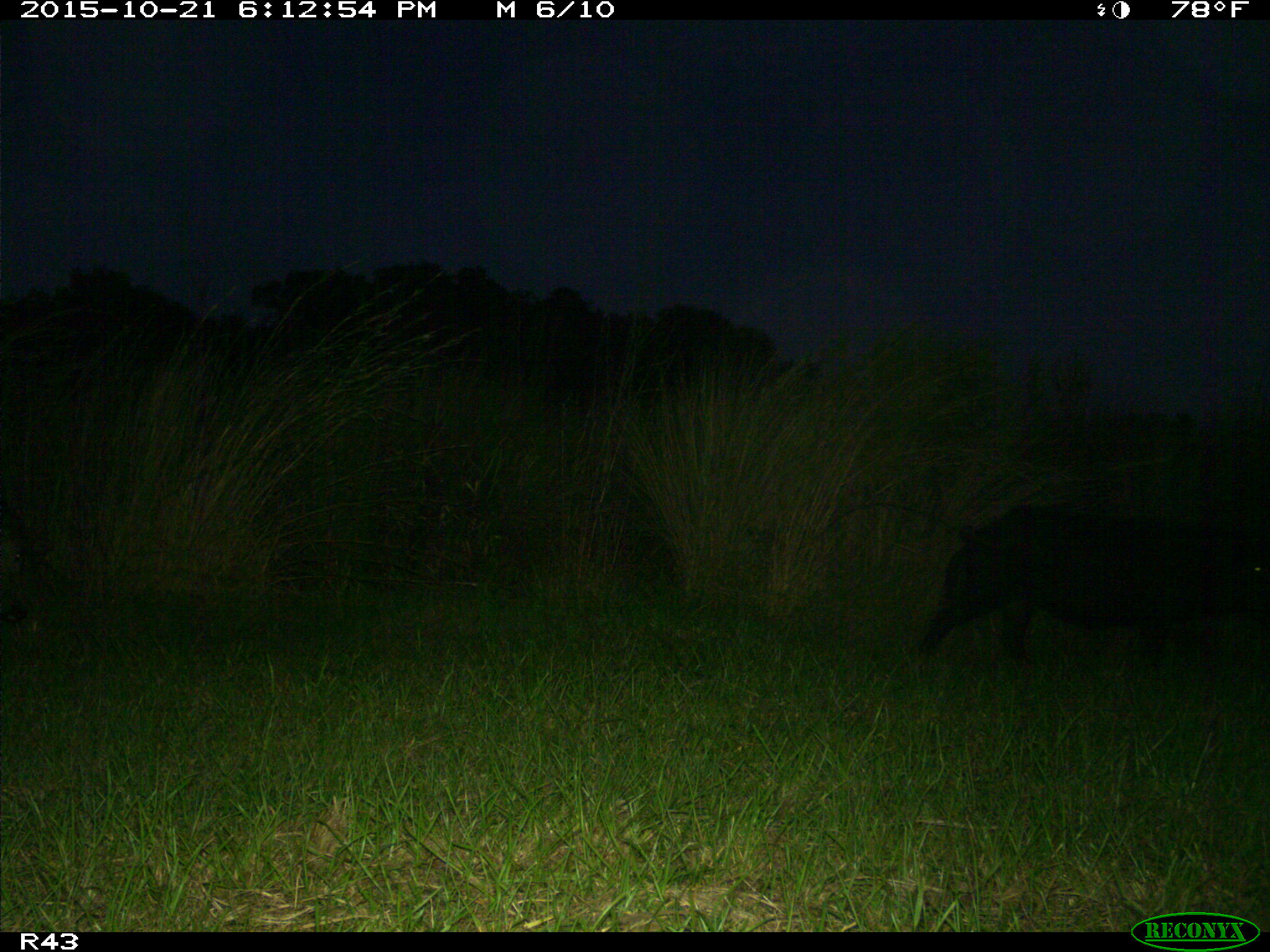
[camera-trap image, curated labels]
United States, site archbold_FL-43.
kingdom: Animalia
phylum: Chordata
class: Mammalia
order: Artiodactyla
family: Suidae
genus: Sus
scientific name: Sus scrofa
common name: wild boar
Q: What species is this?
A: Sus scrofa (wild boar).